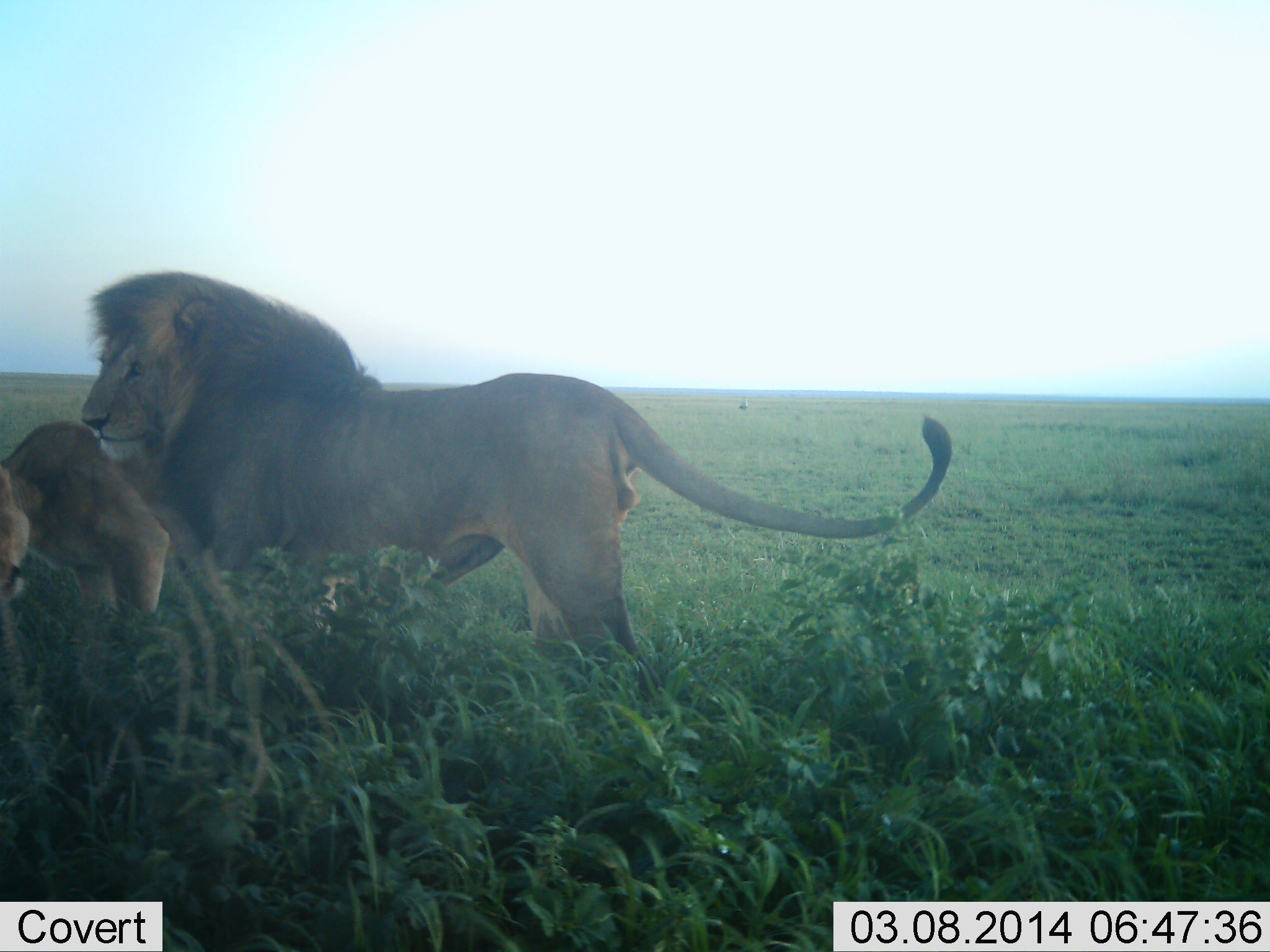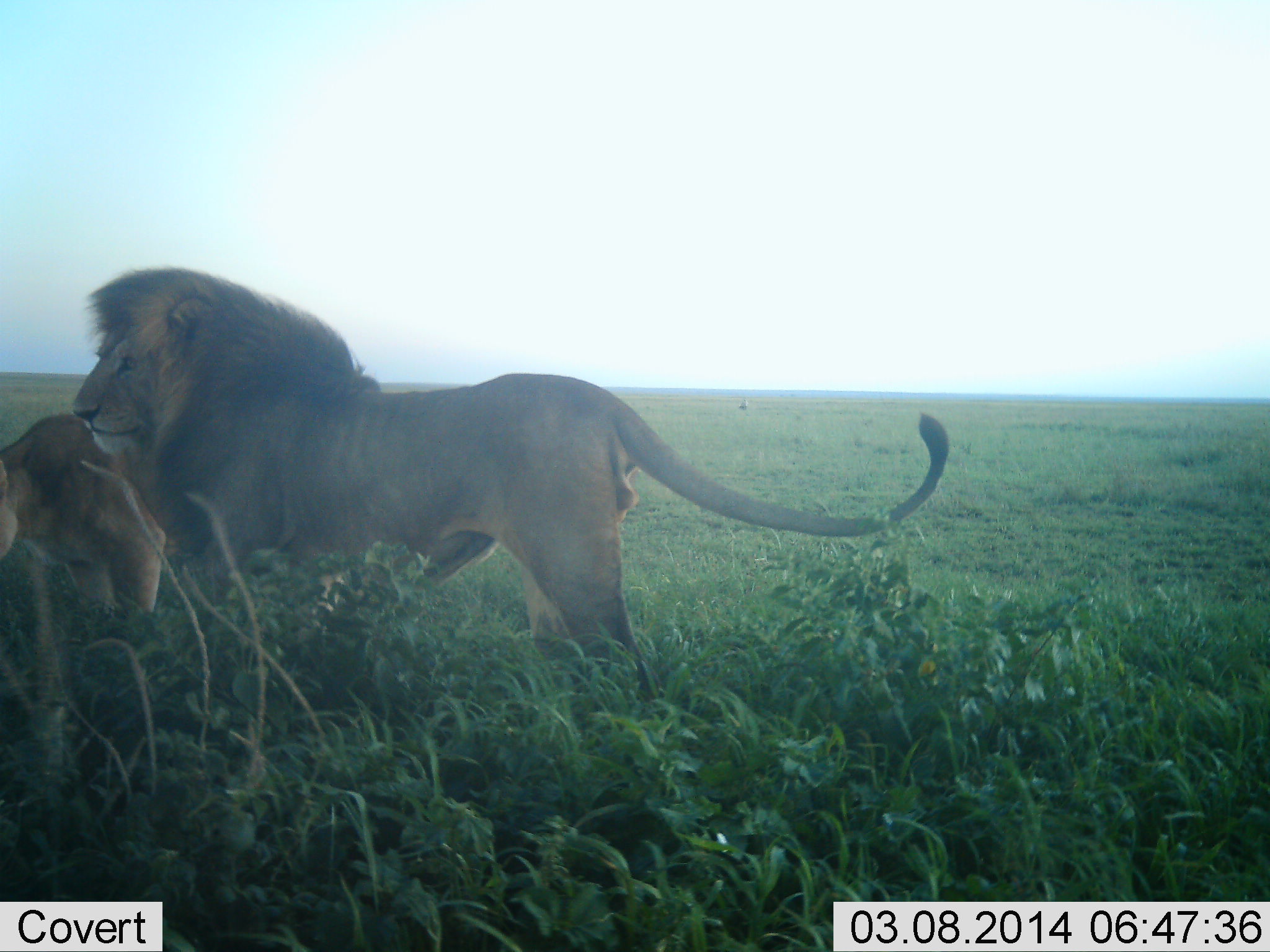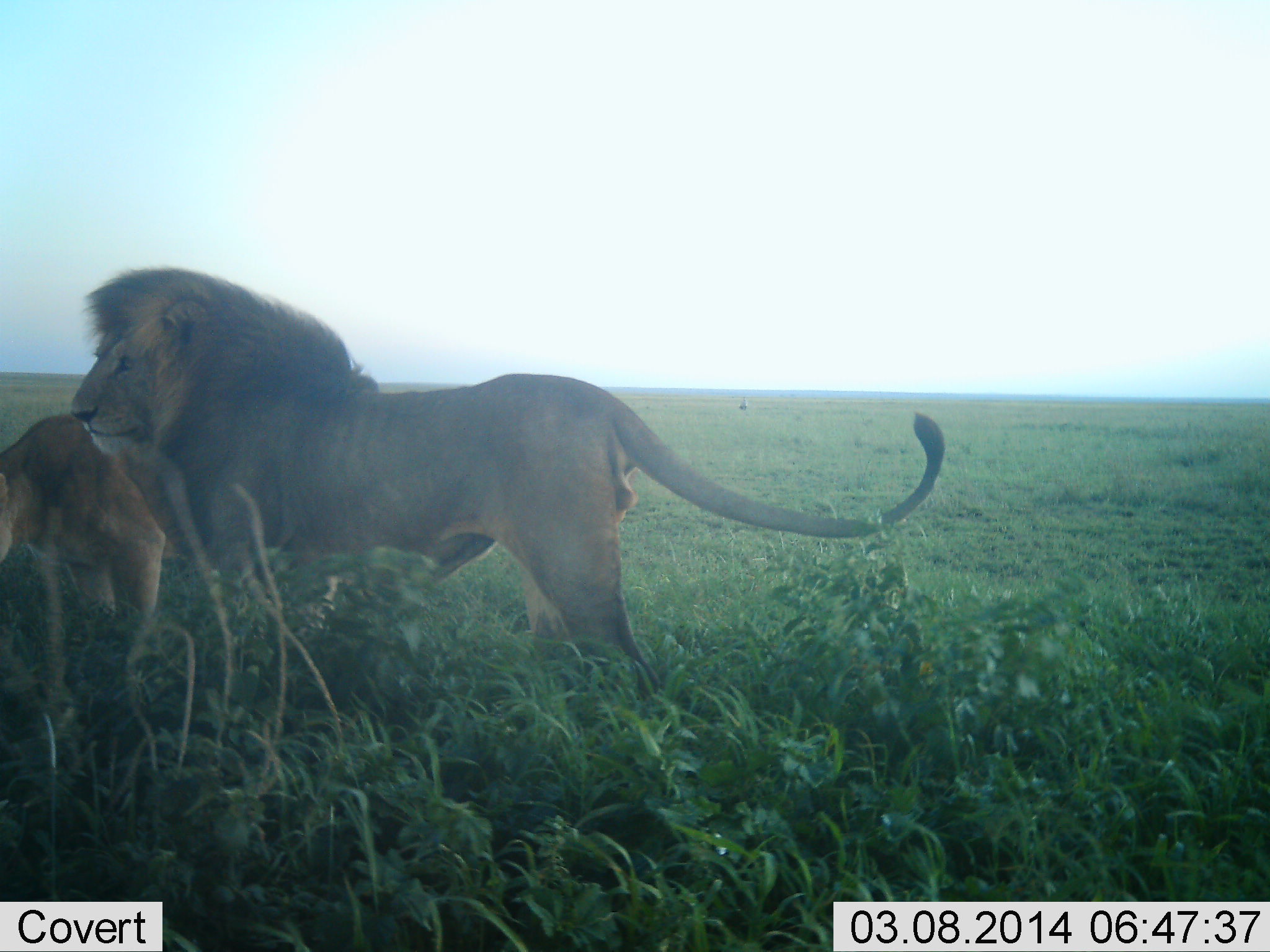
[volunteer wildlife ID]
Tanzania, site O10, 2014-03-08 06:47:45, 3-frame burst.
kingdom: Animalia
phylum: Chordata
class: Mammalia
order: Carnivora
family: Felidae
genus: Panthera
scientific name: Panthera leo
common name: lion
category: lionfemale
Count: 1.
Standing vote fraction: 100%.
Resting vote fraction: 0%.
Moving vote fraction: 0%.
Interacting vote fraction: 0%.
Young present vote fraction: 0%.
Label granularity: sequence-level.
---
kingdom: Animalia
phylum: Chordata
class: Mammalia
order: Carnivora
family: Felidae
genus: Panthera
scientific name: Panthera leo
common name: lion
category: lionmale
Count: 1.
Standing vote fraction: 100%.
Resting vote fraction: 0%.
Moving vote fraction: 0%.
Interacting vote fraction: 8%.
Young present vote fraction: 0%.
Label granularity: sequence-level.